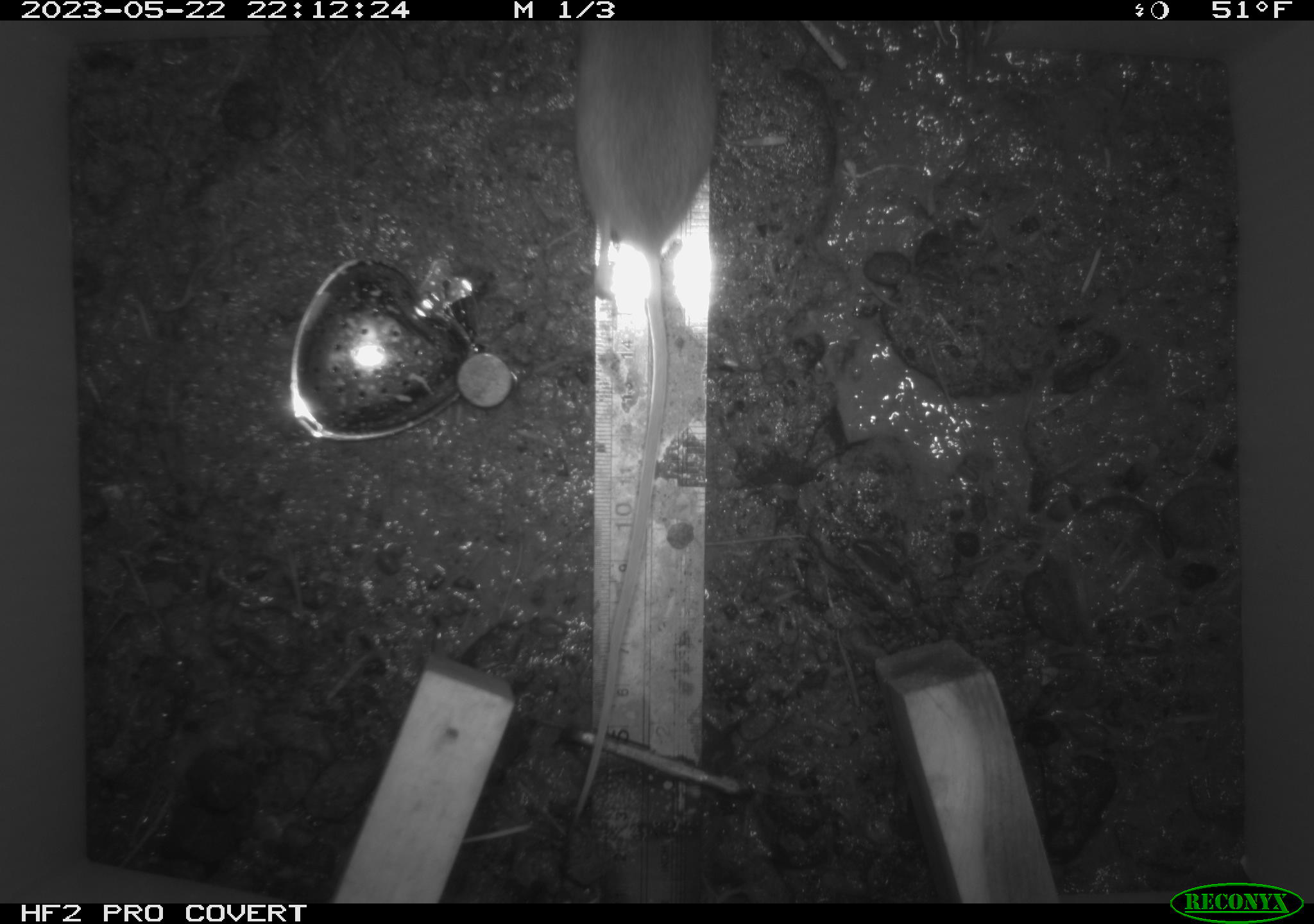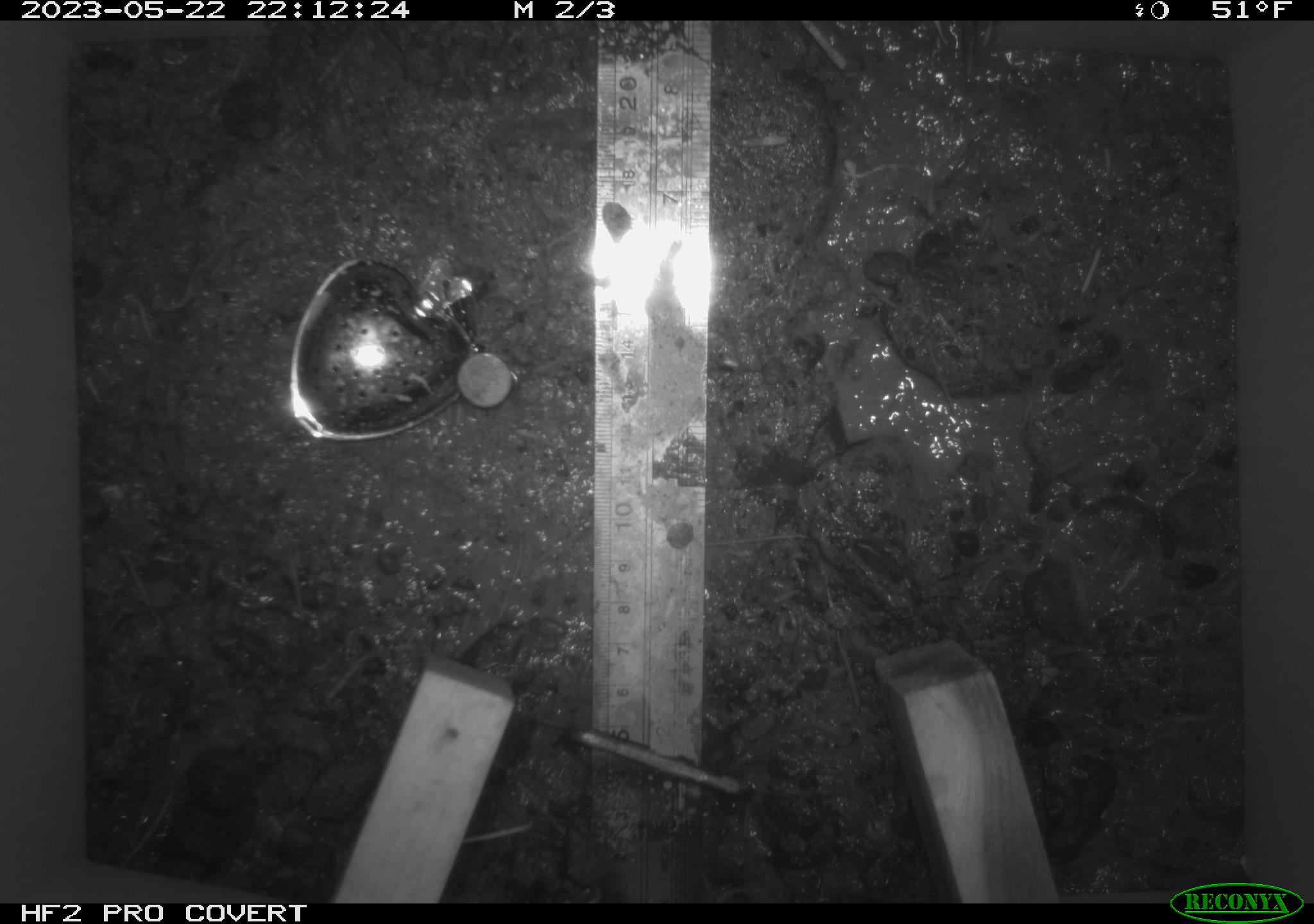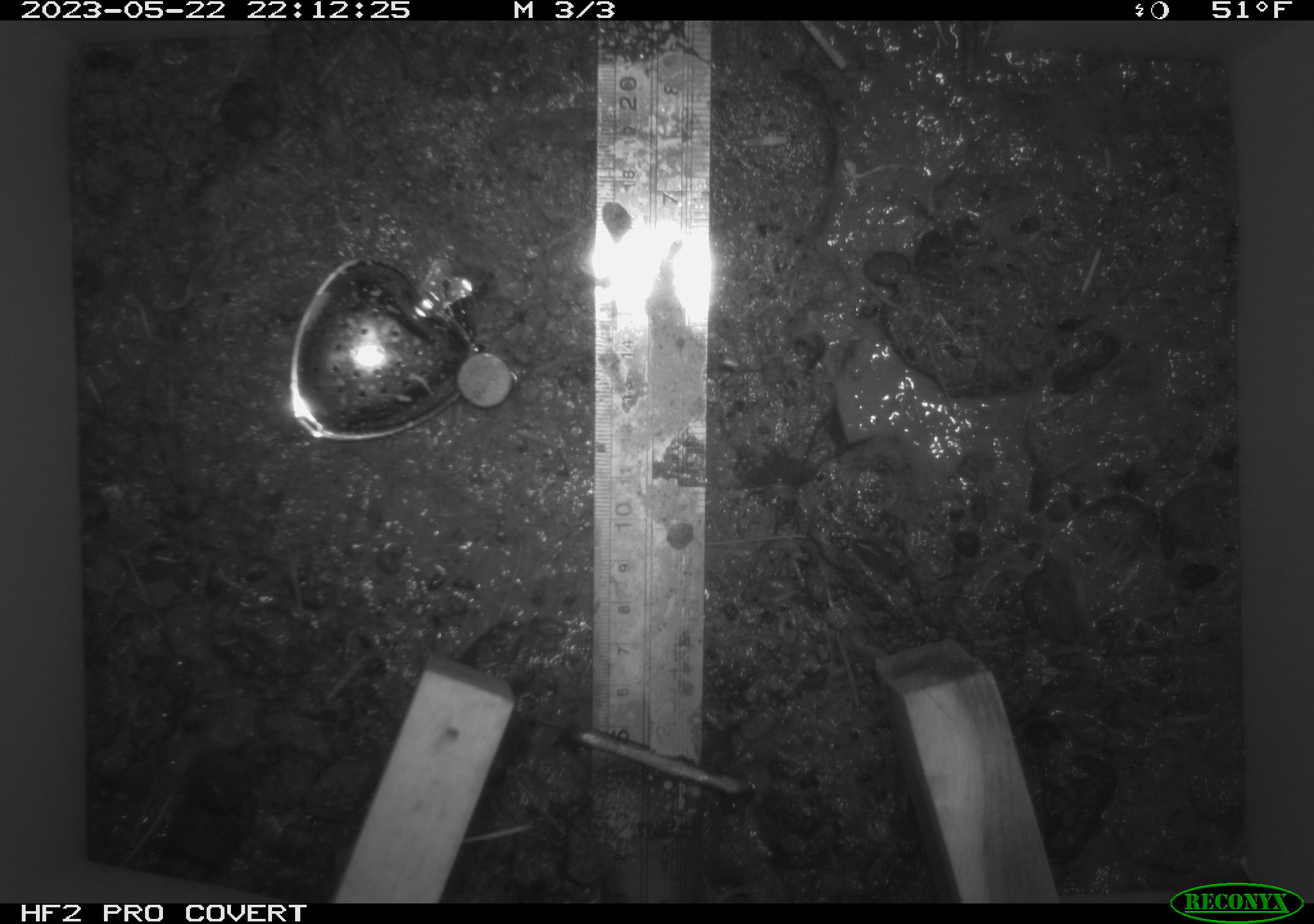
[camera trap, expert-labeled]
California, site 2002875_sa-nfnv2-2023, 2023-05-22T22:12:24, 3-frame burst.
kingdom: Animalia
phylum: Chordata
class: Mammalia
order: Rodentia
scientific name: Rodentia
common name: mouse species